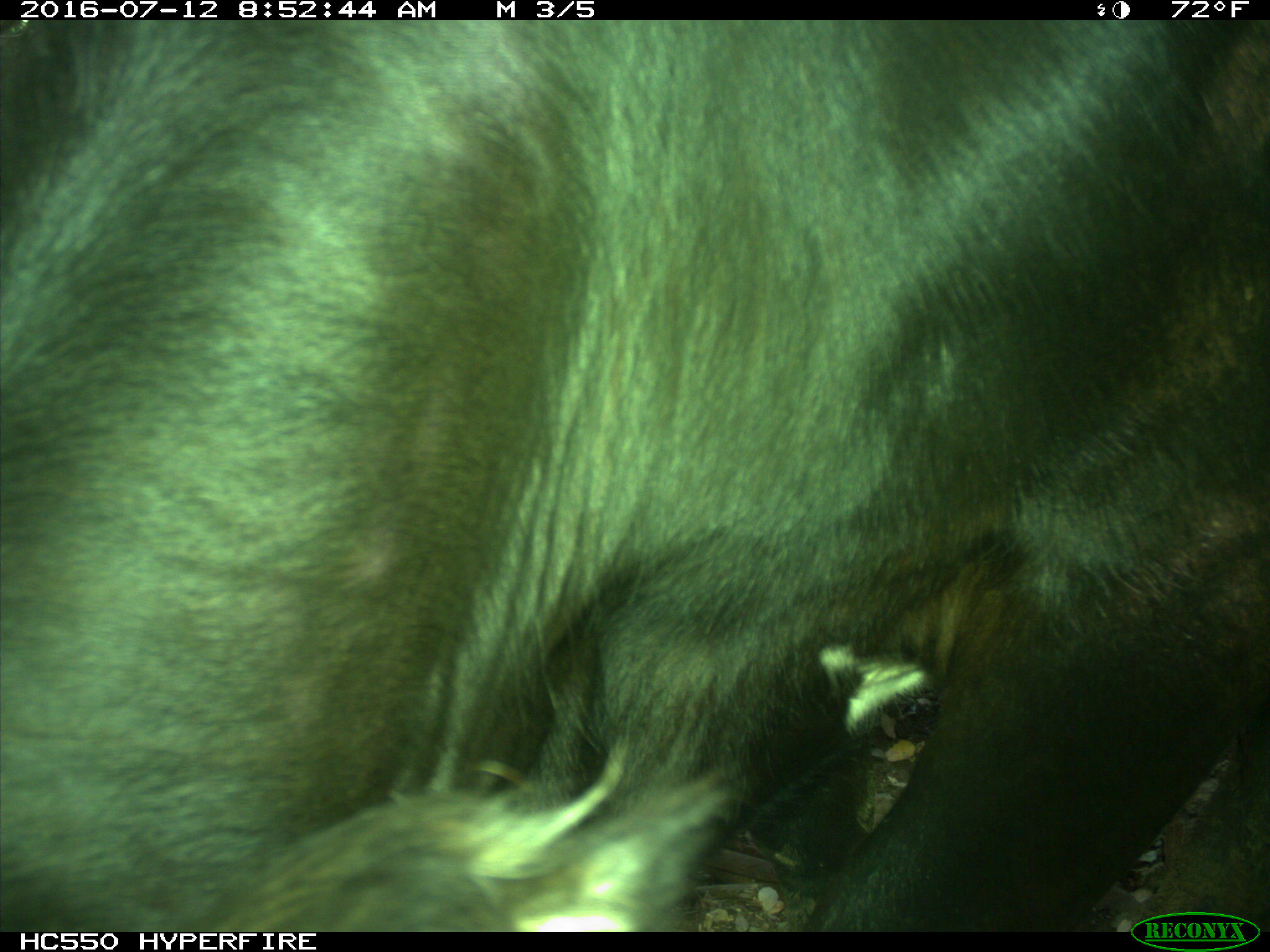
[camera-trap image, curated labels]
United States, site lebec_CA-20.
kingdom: Animalia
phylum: Chordata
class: Mammalia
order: Artiodactyla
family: Bovidae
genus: Bos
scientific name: Bos taurus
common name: domestic cow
Bos taurus (domestic cow).